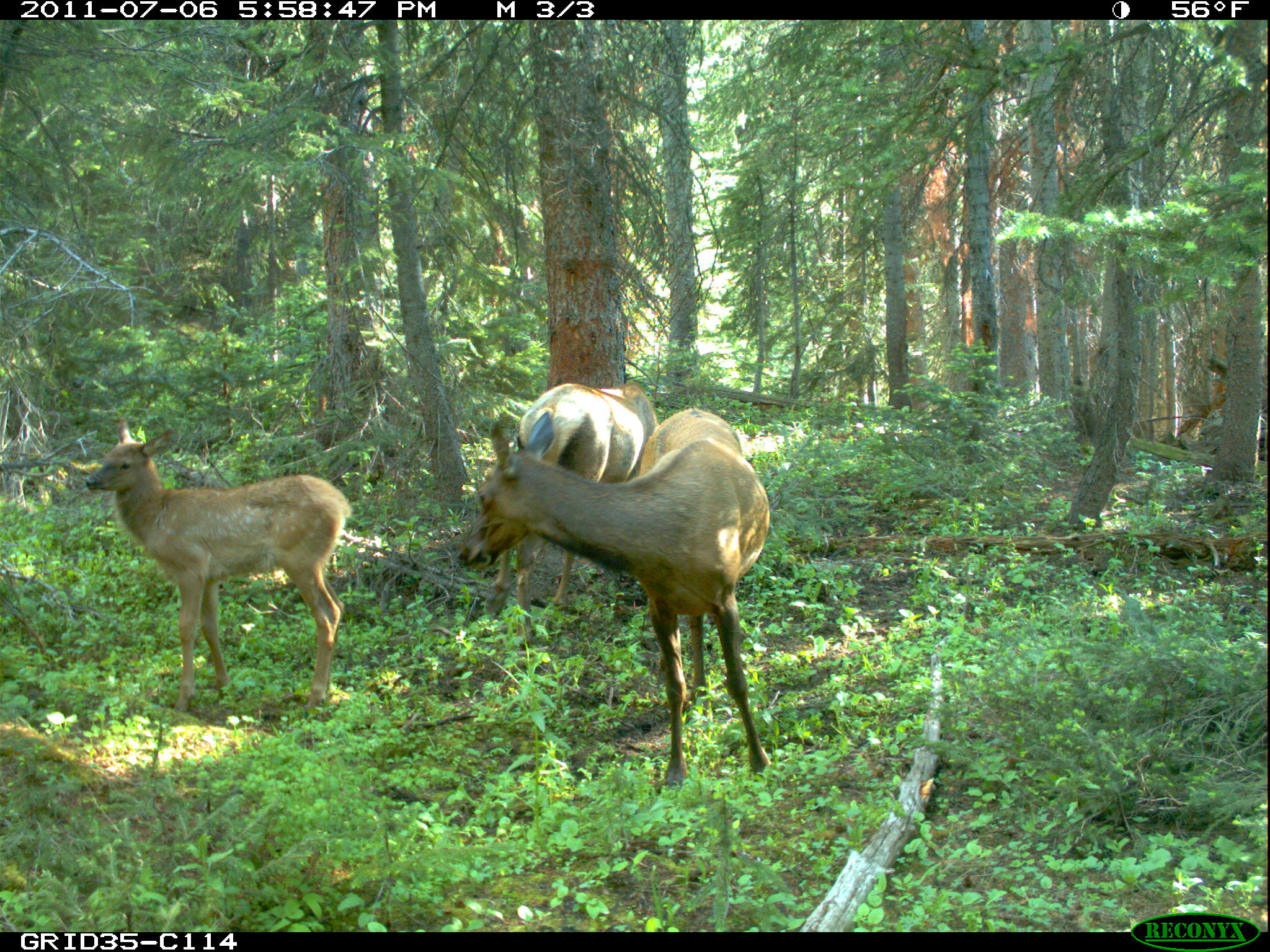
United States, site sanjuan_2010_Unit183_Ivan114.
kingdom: Animalia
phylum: Chordata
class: Mammalia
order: Artiodactyla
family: Cervidae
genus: Cervus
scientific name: Cervus elaphus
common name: red deer